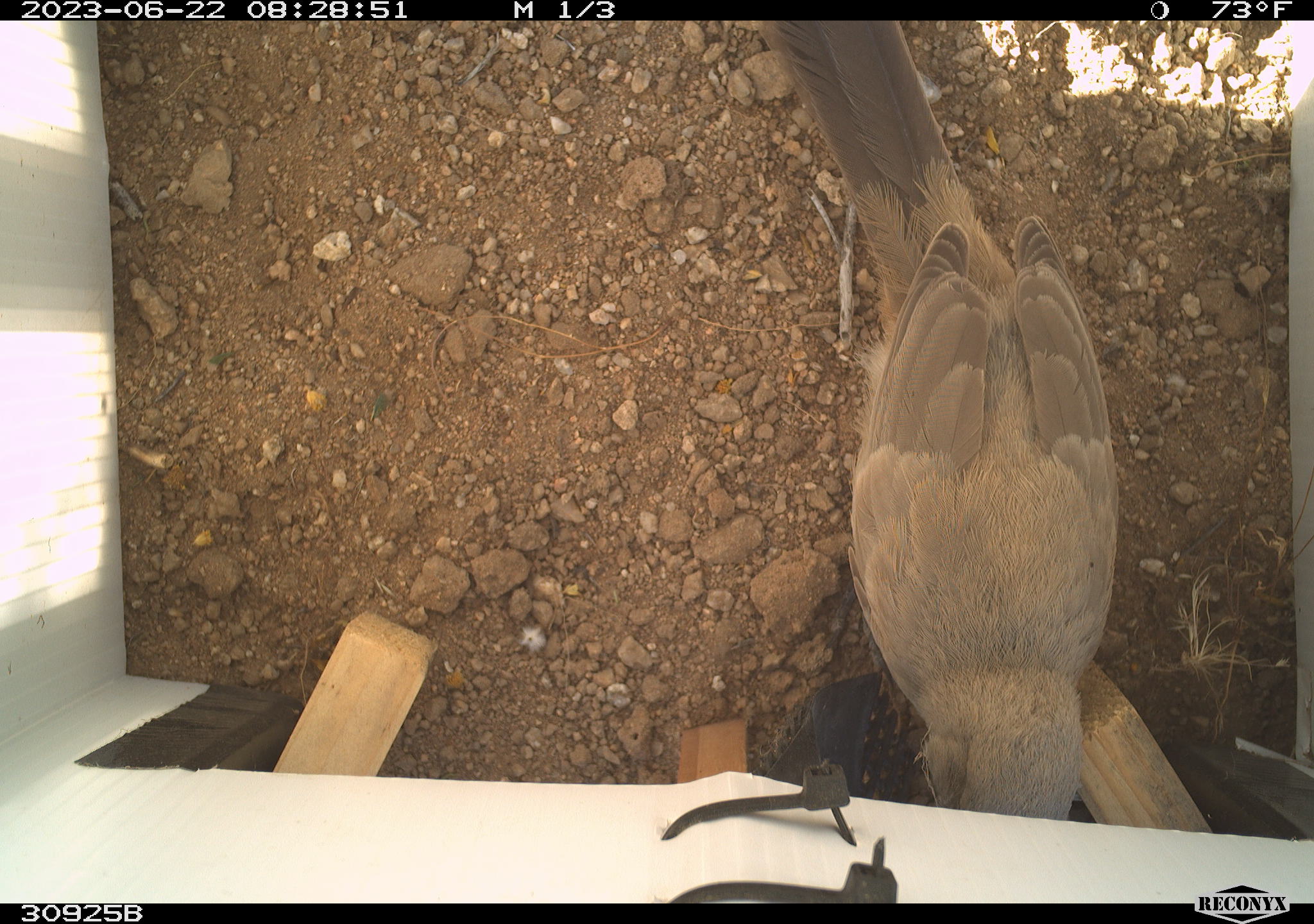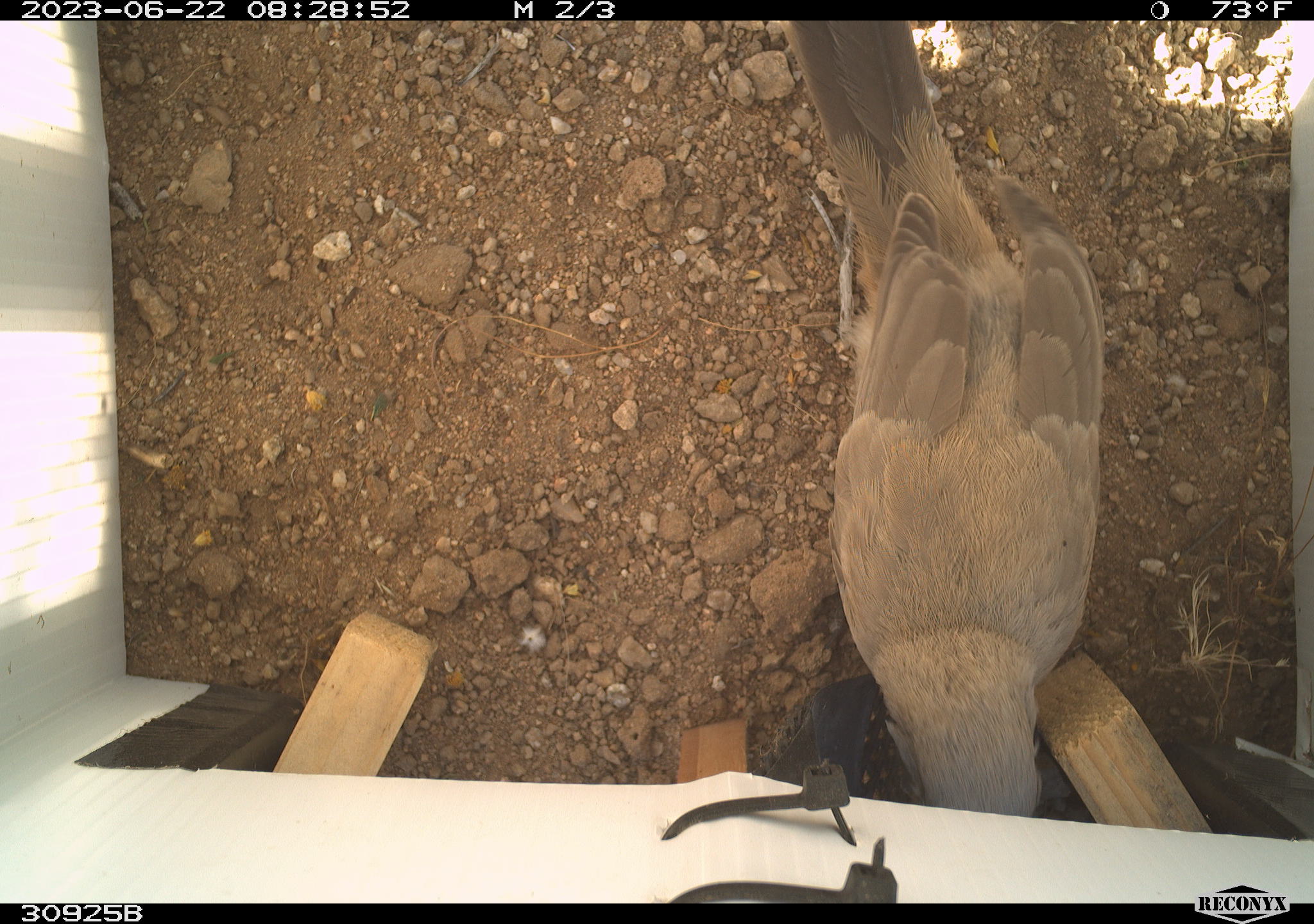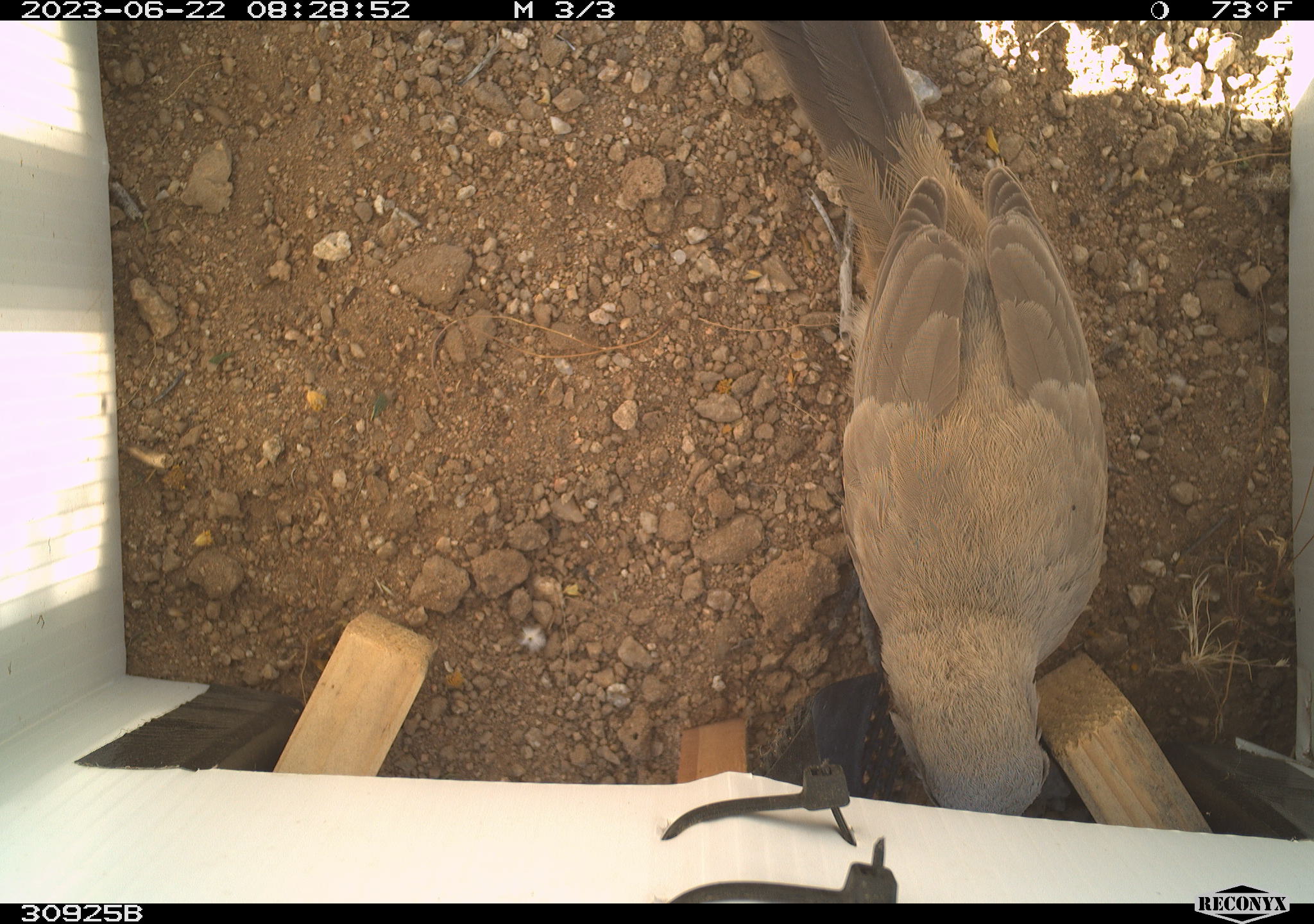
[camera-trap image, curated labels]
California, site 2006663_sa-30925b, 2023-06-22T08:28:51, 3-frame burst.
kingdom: Animalia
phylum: Chordata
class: Aves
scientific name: Aves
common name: bird